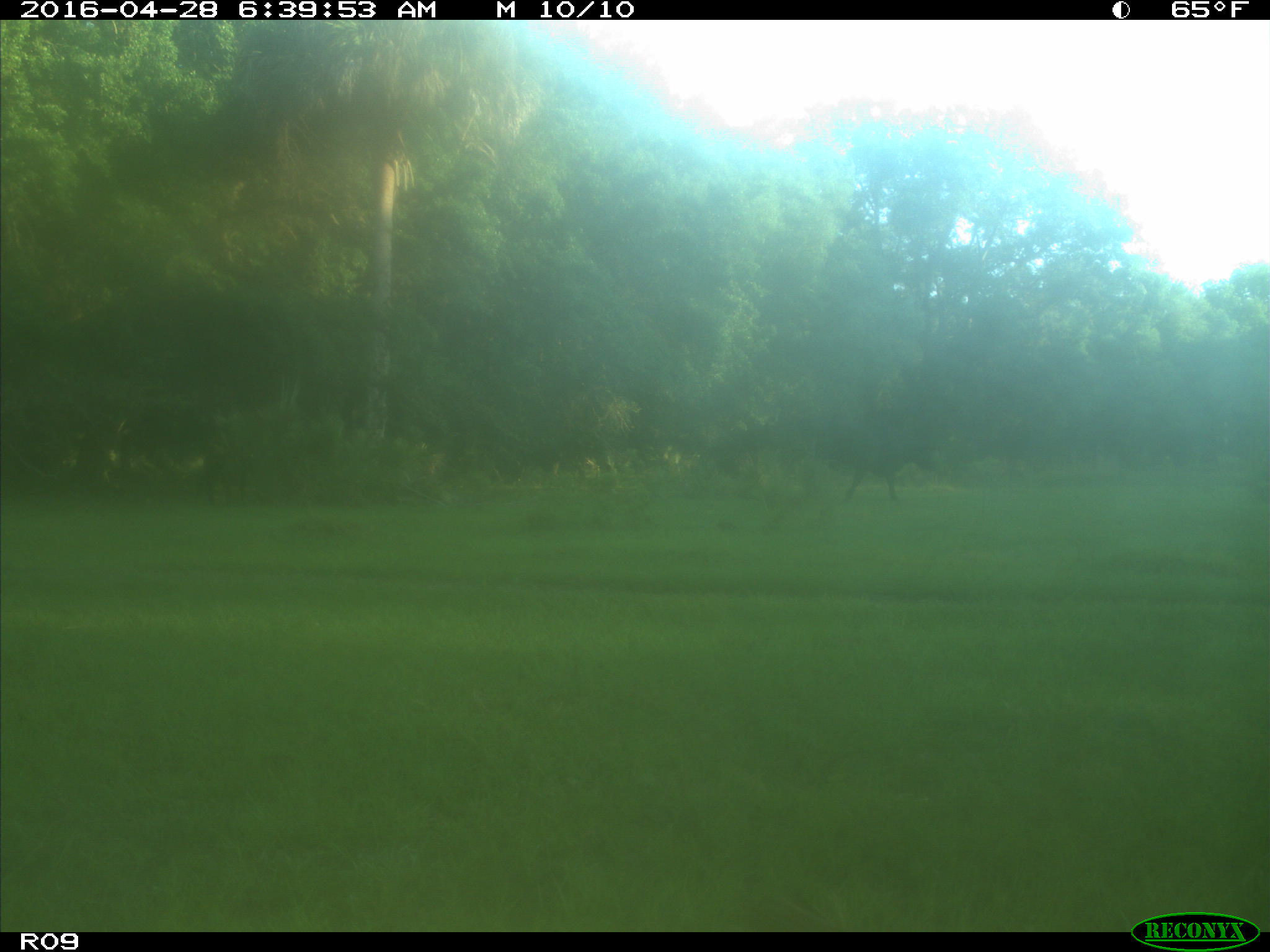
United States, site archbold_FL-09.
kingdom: Animalia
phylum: Chordata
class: Mammalia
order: Artiodactyla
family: Bovidae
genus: Bos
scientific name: Bos taurus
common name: domestic cow